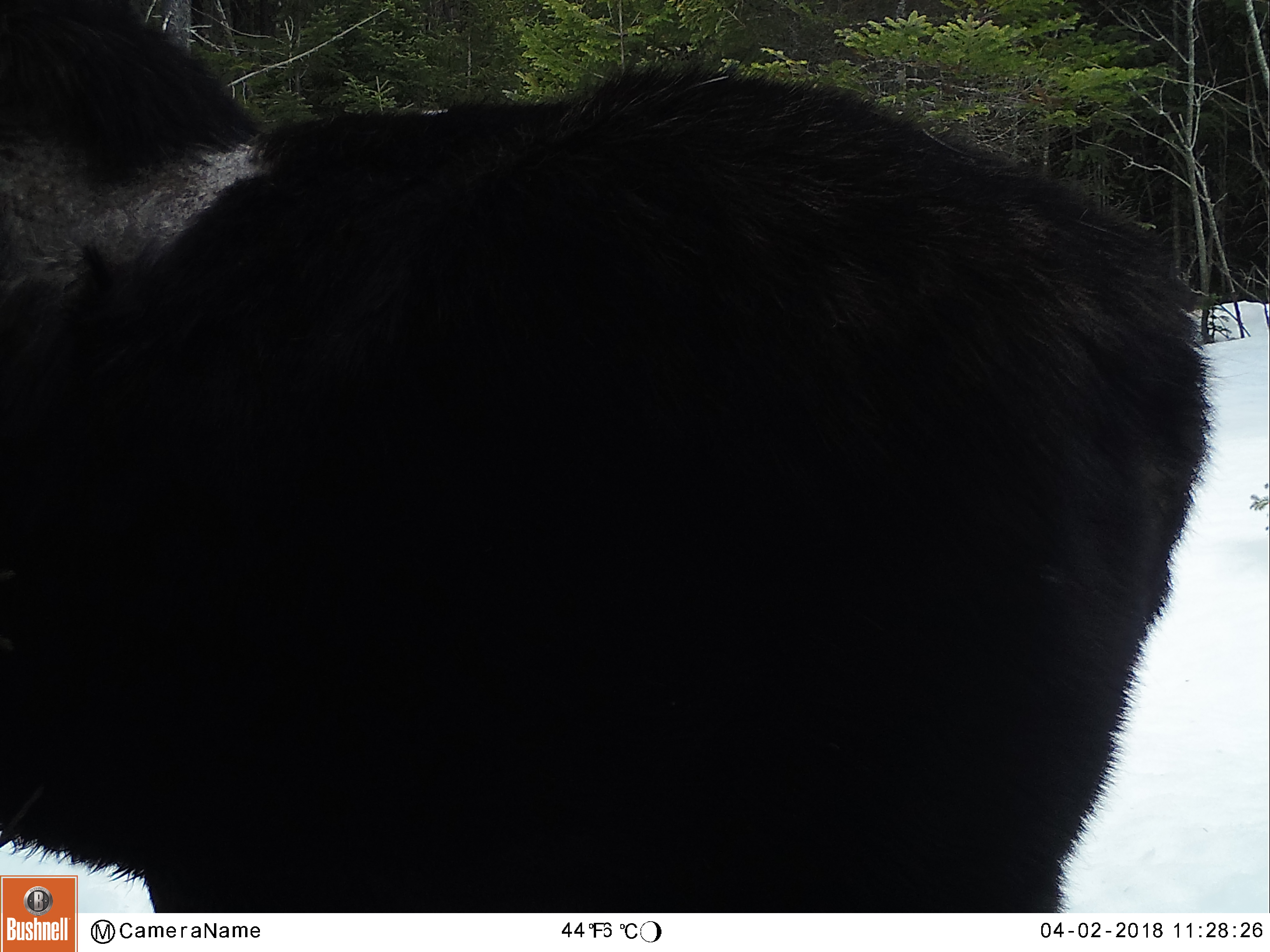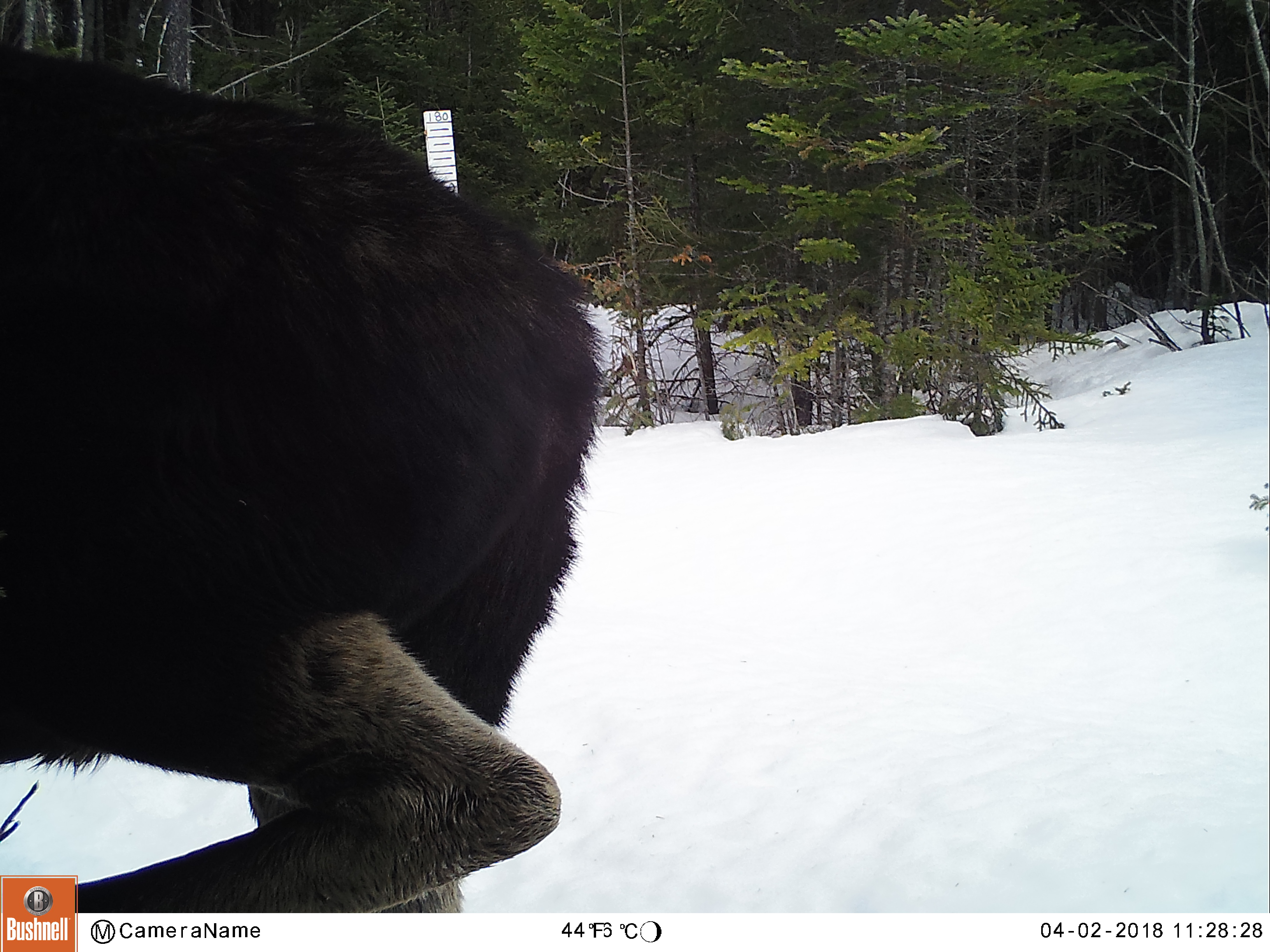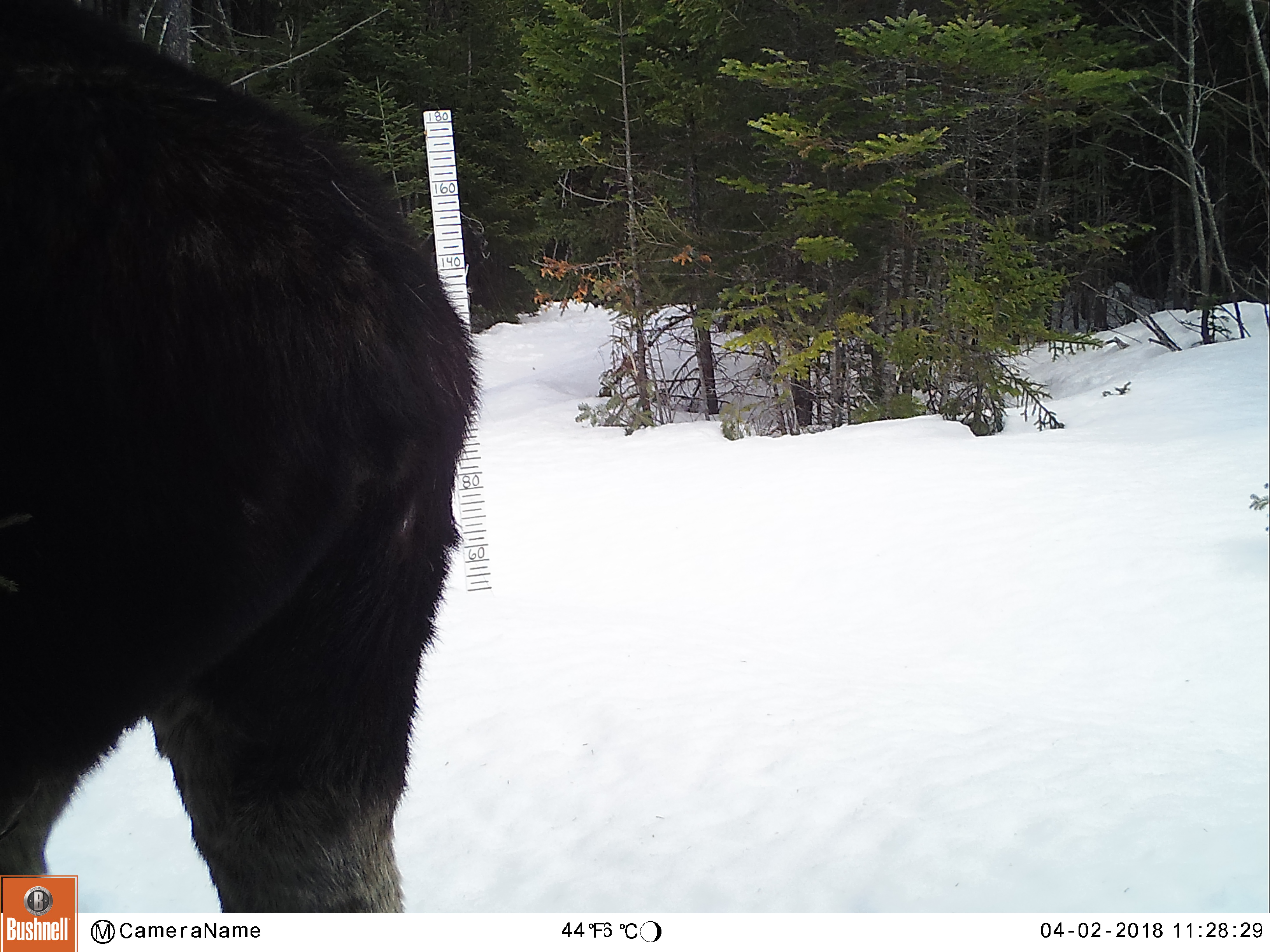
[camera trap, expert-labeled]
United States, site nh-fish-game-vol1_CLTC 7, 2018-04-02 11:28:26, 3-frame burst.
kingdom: Animalia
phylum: Chordata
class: Mammalia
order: Artiodactyla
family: Cervidae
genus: Alces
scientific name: Alces alces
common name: moose